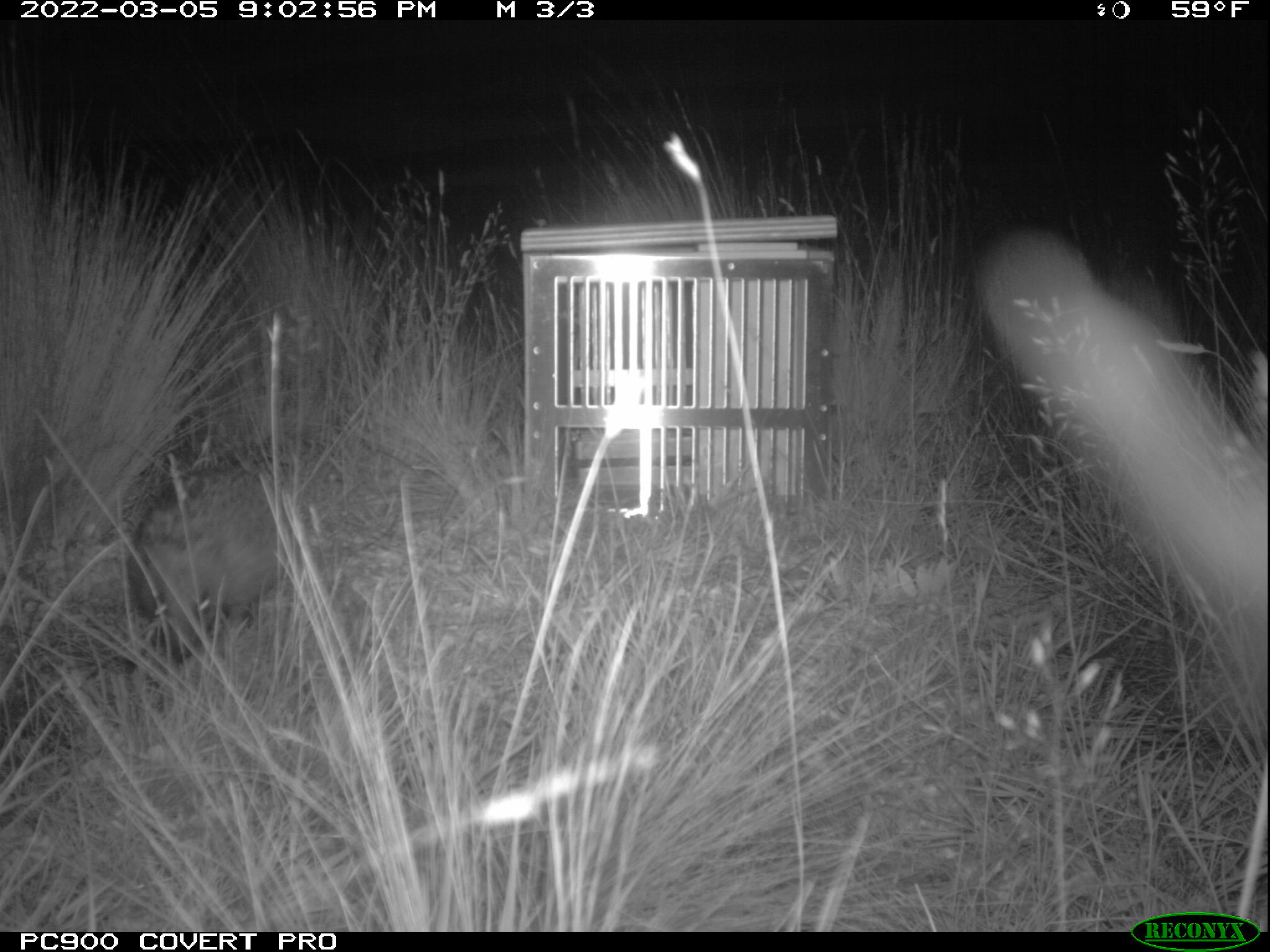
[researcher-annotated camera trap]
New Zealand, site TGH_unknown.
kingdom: Animalia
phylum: Chordata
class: Mammalia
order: Eulipotyphla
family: Erinaceidae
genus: Erinaceus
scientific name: Erinaceus europaeus europaeus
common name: european hedgehog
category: hedgehog